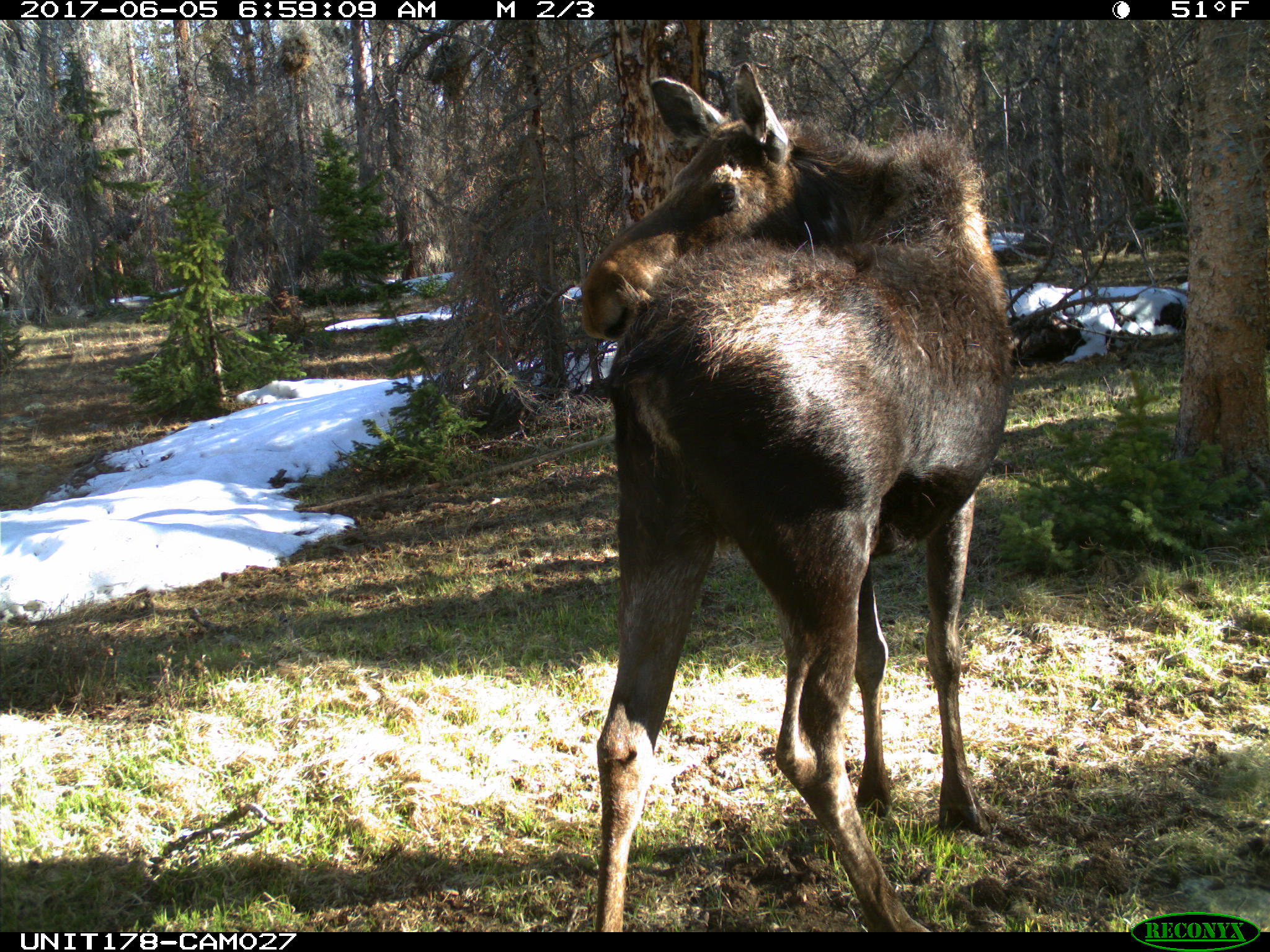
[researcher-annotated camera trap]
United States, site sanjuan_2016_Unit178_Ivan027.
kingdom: Animalia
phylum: Chordata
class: Mammalia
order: Artiodactyla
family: Cervidae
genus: Alces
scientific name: Alces alces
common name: moose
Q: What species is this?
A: Alces alces (moose).